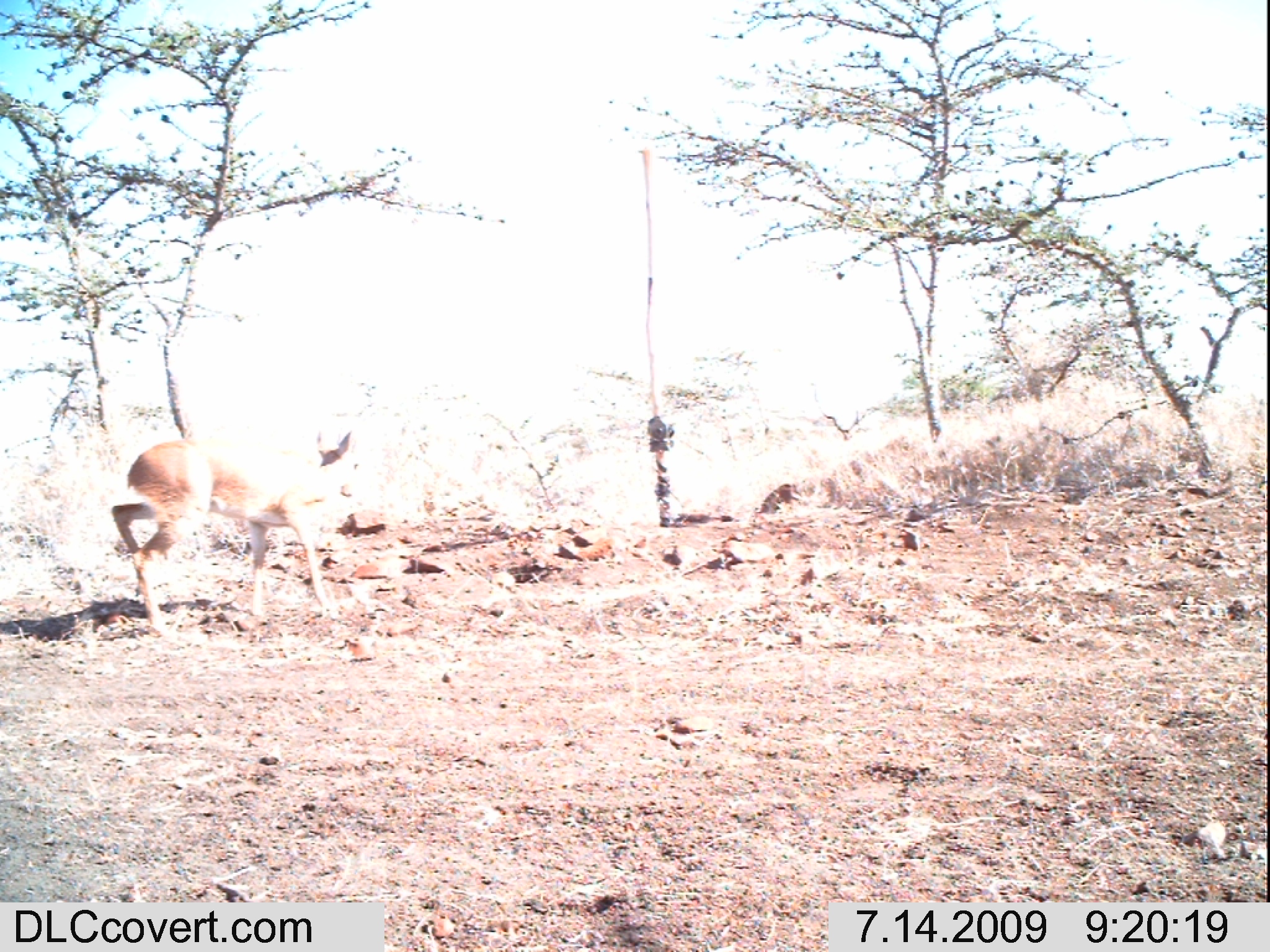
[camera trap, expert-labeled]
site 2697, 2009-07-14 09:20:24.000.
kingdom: Animalia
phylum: Chordata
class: Mammalia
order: Artiodactyla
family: Bovidae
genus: Raphicerus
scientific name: Raphicerus campestris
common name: steenbok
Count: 1.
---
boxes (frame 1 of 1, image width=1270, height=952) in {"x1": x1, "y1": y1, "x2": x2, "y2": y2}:
raphicerus campestris: {"x1": 109, "y1": 430, "x2": 361, "y2": 638}